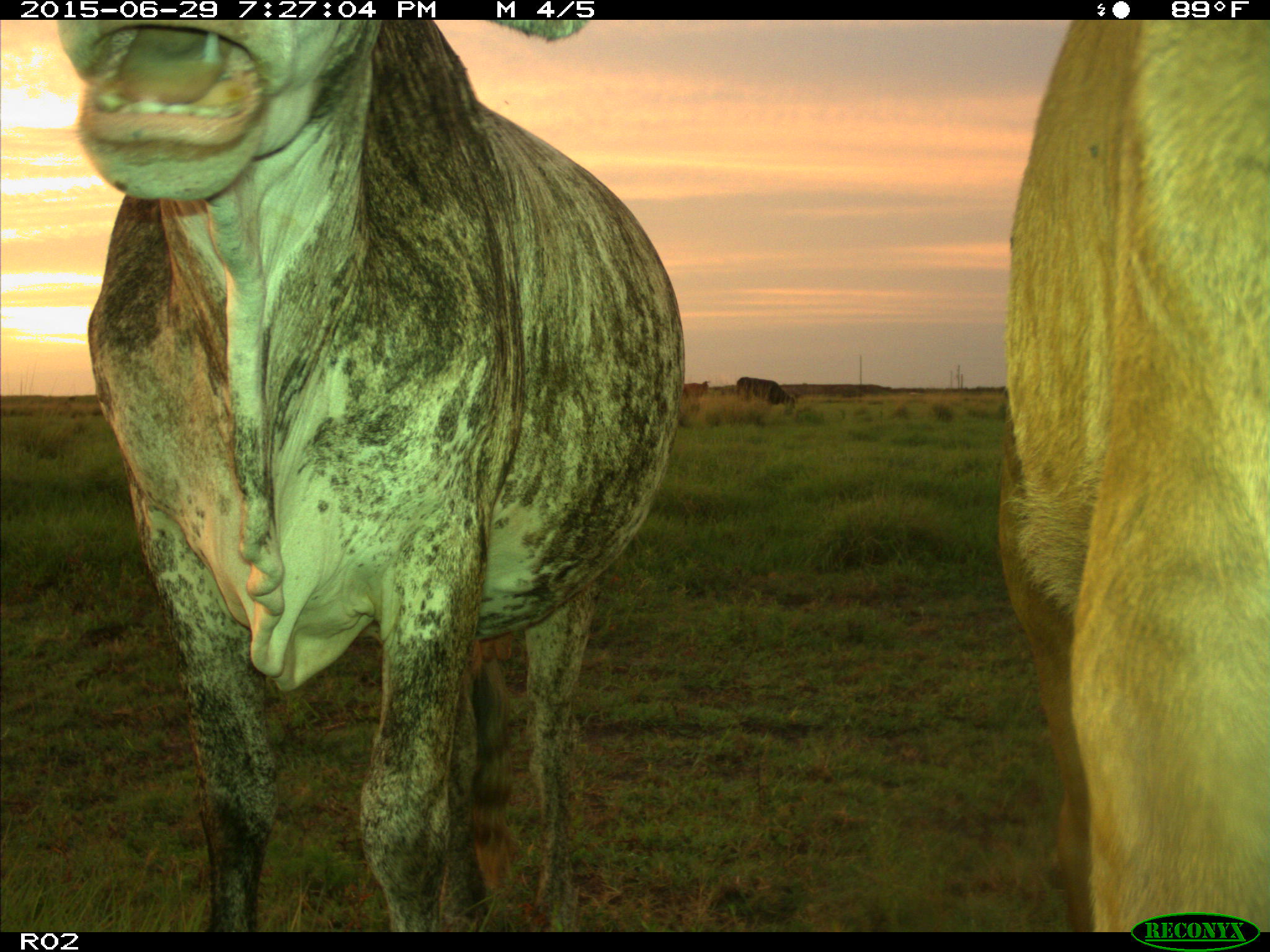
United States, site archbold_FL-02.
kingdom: Animalia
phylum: Chordata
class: Mammalia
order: Artiodactyla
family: Bovidae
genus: Bos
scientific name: Bos taurus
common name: domestic cow